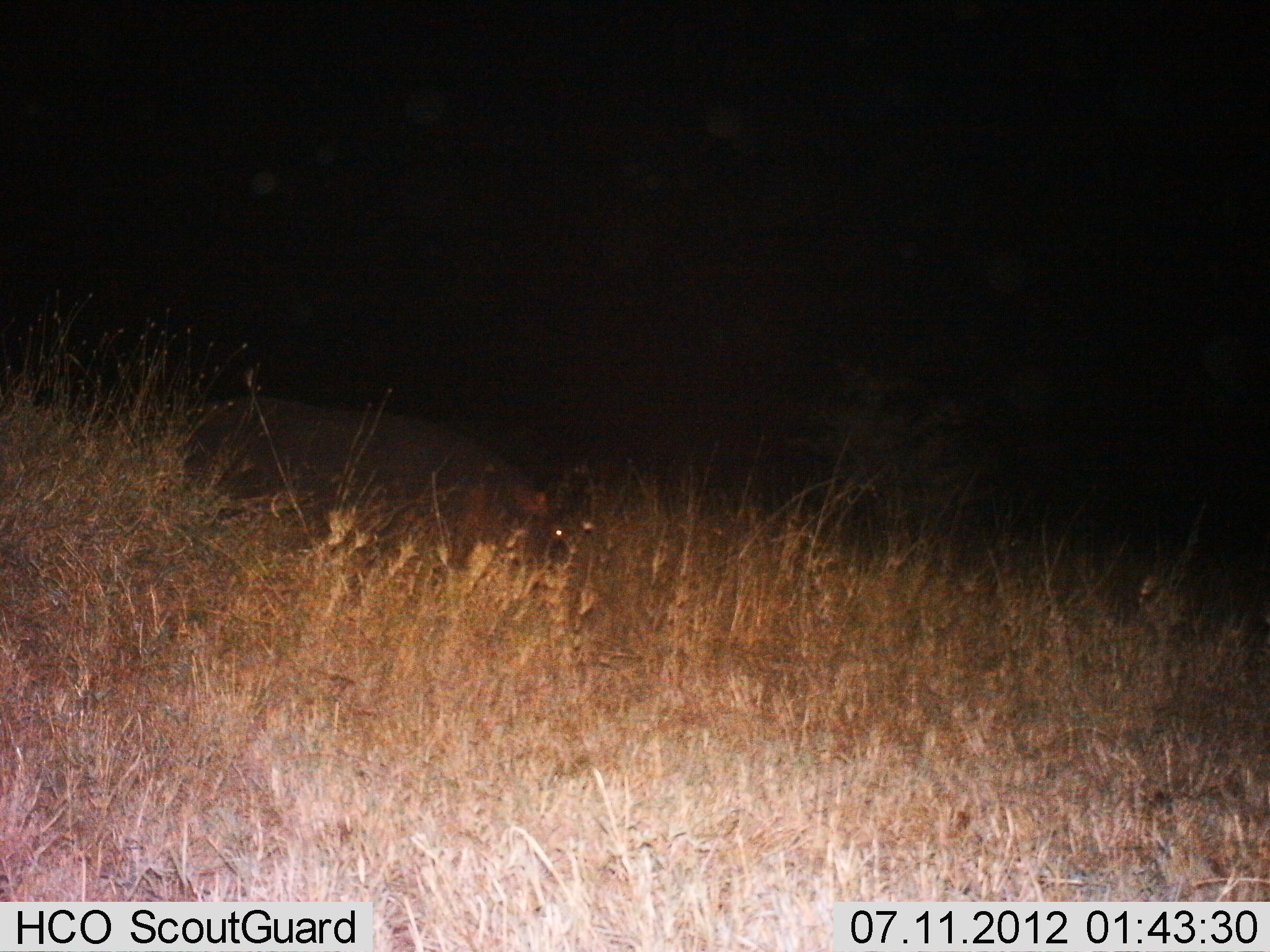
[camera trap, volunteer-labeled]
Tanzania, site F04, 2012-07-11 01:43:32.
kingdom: Animalia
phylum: Chordata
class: Mammalia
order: Artiodactyla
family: Hippopotamidae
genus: Hippopotamus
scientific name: Hippopotamus amphibius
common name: hippopotamus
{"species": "hippopotamus (Hippopotamus amphibius)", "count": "1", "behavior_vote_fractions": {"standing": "50%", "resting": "30%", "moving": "10%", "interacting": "0%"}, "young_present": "0%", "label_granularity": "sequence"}